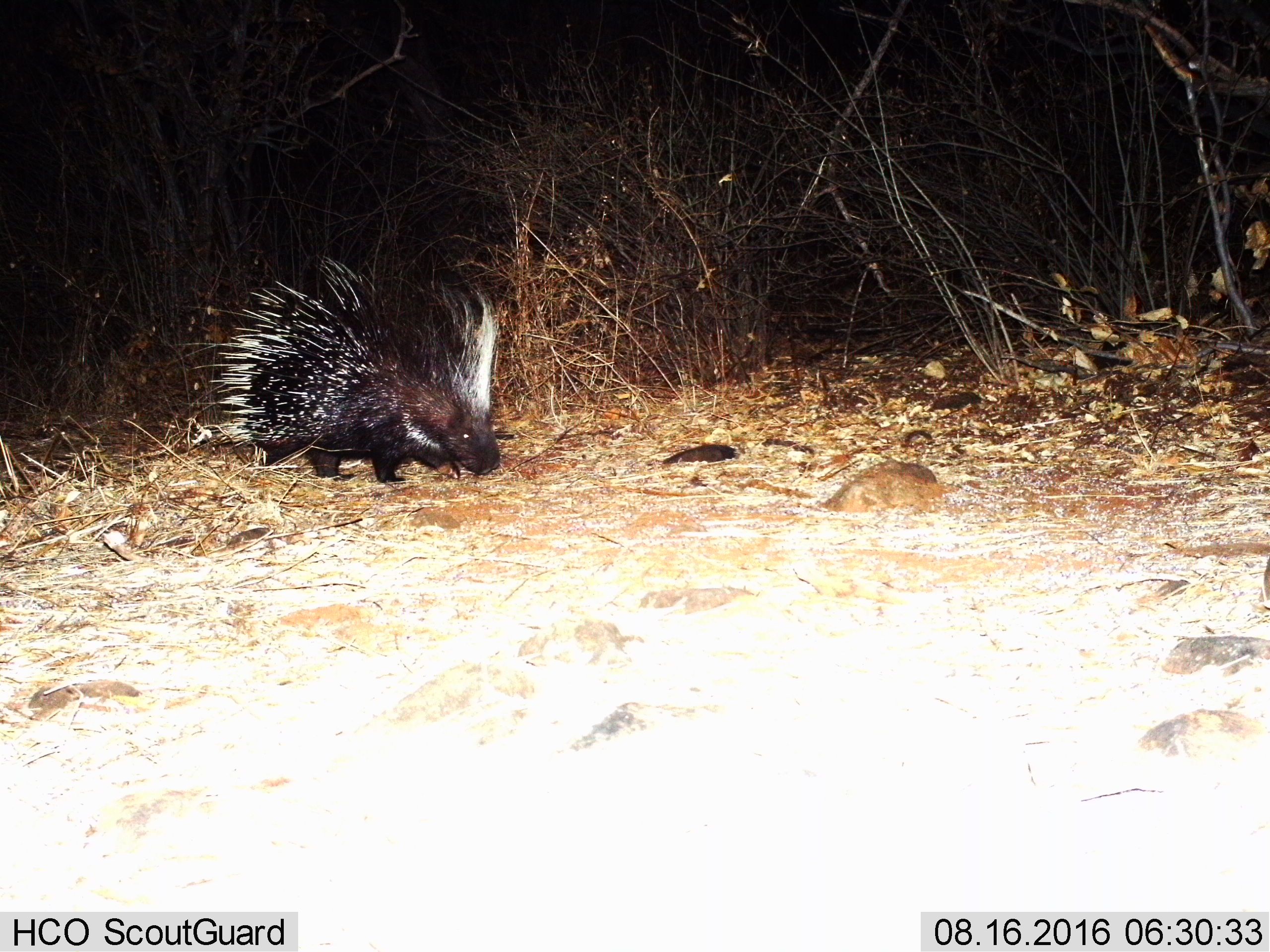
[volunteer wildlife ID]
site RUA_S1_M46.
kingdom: Animalia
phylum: Chordata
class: Mammalia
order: Rodentia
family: Hystricidae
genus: Hystrix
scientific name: Hystrix cristata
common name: crested porcupine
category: porcupine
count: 1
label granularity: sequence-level